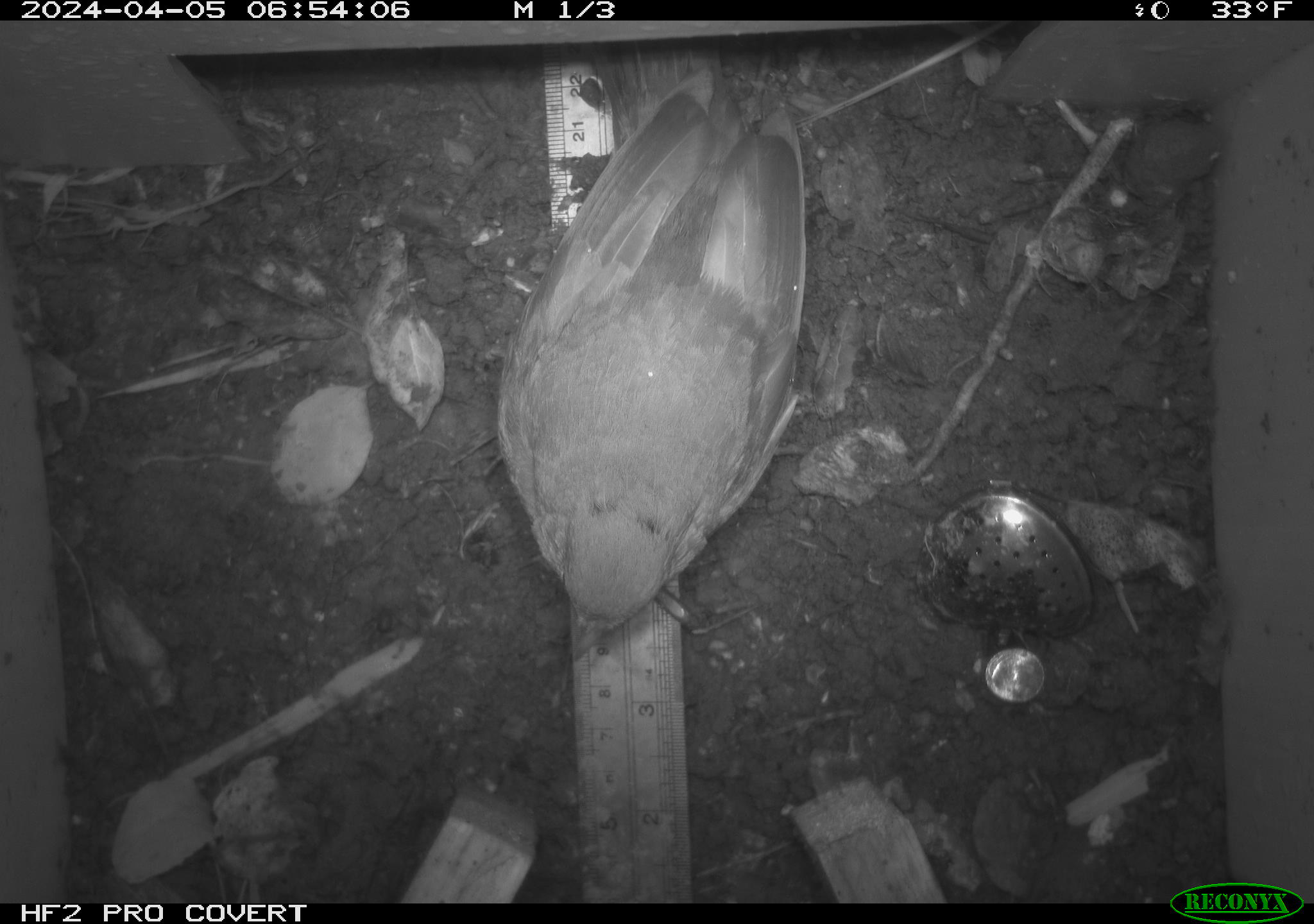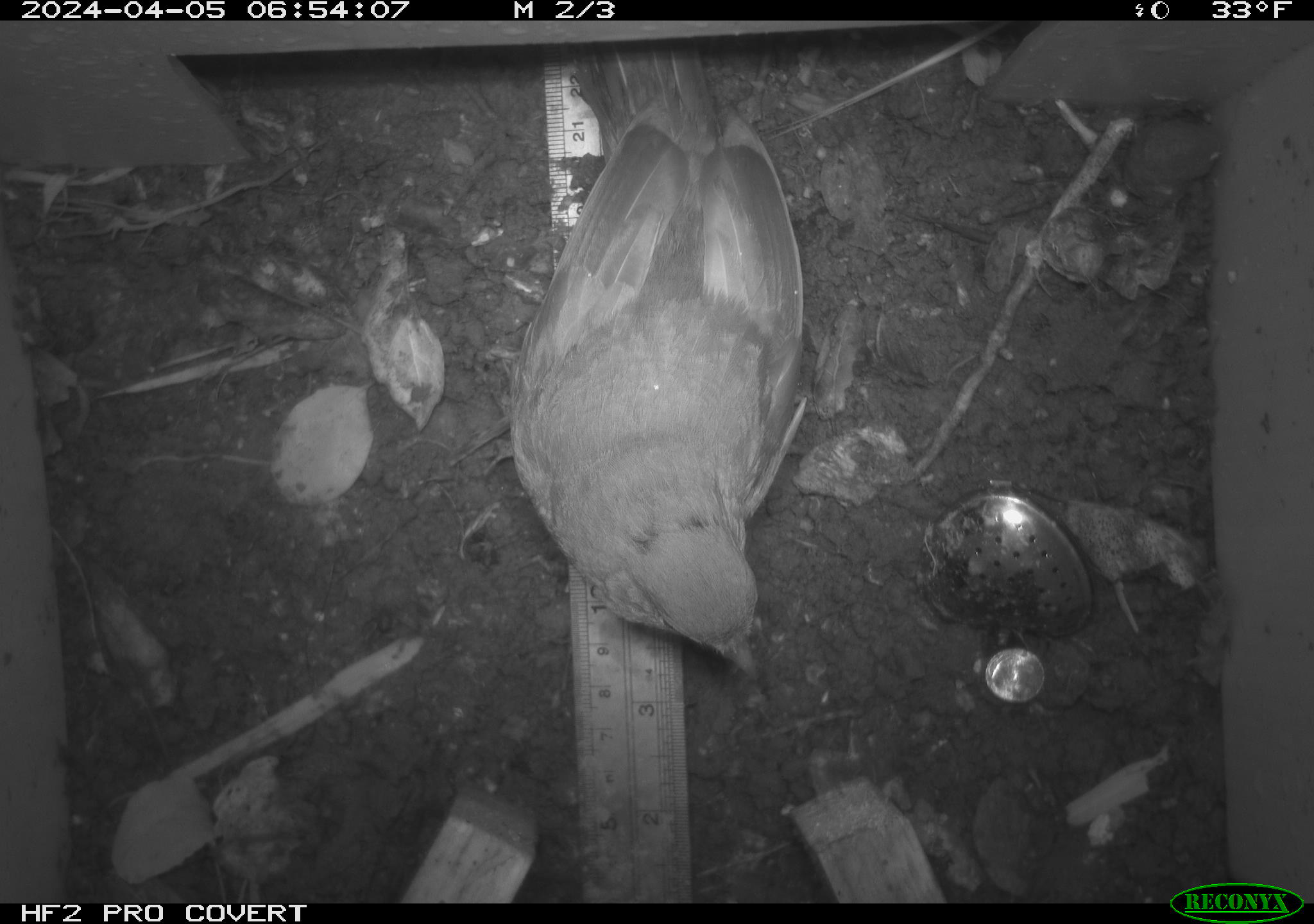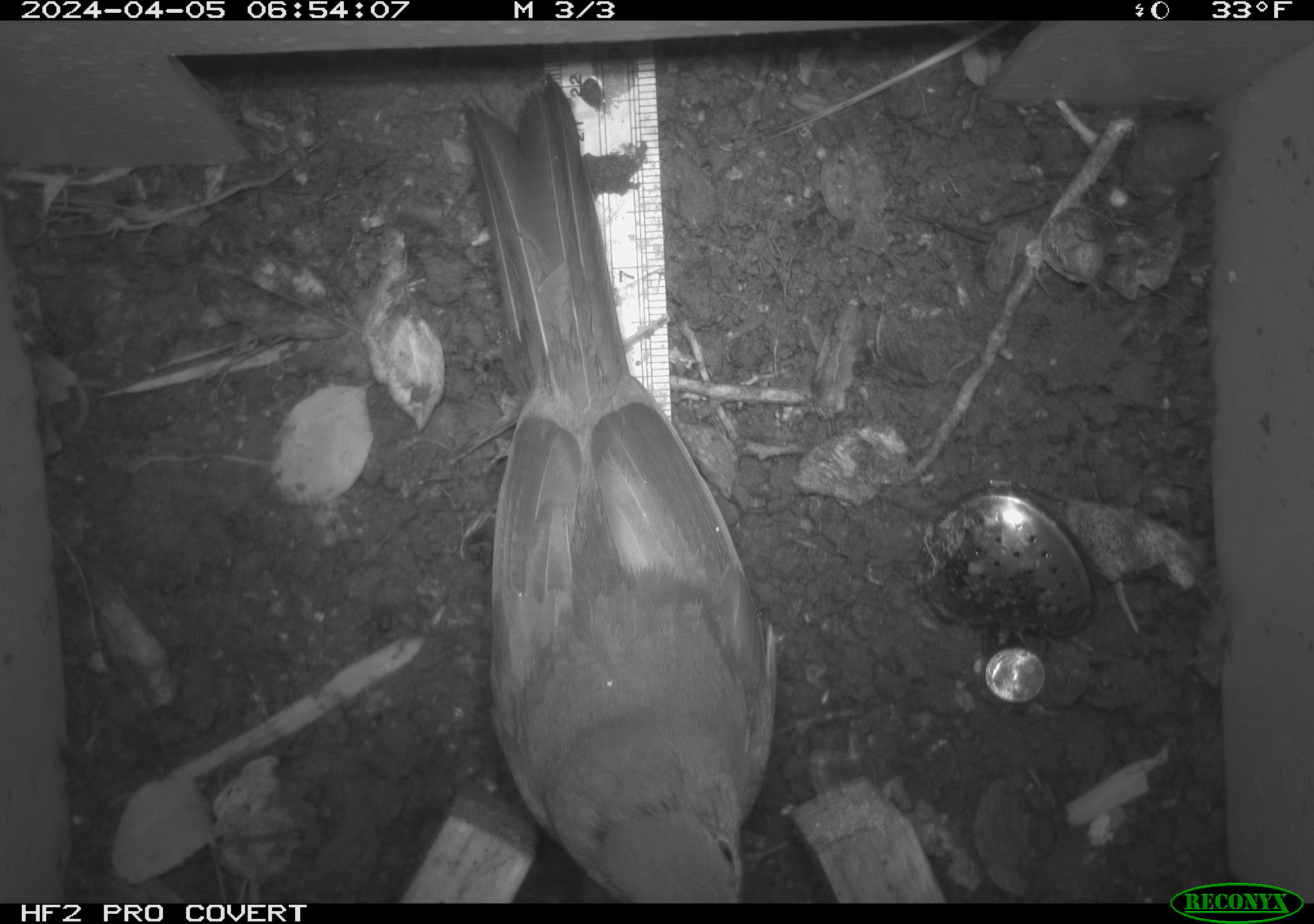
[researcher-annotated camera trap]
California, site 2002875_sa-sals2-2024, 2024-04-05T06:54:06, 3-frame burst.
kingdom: Animalia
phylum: Chordata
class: Aves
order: Passeriformes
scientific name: Passeriformes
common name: passerines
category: passeriformes order